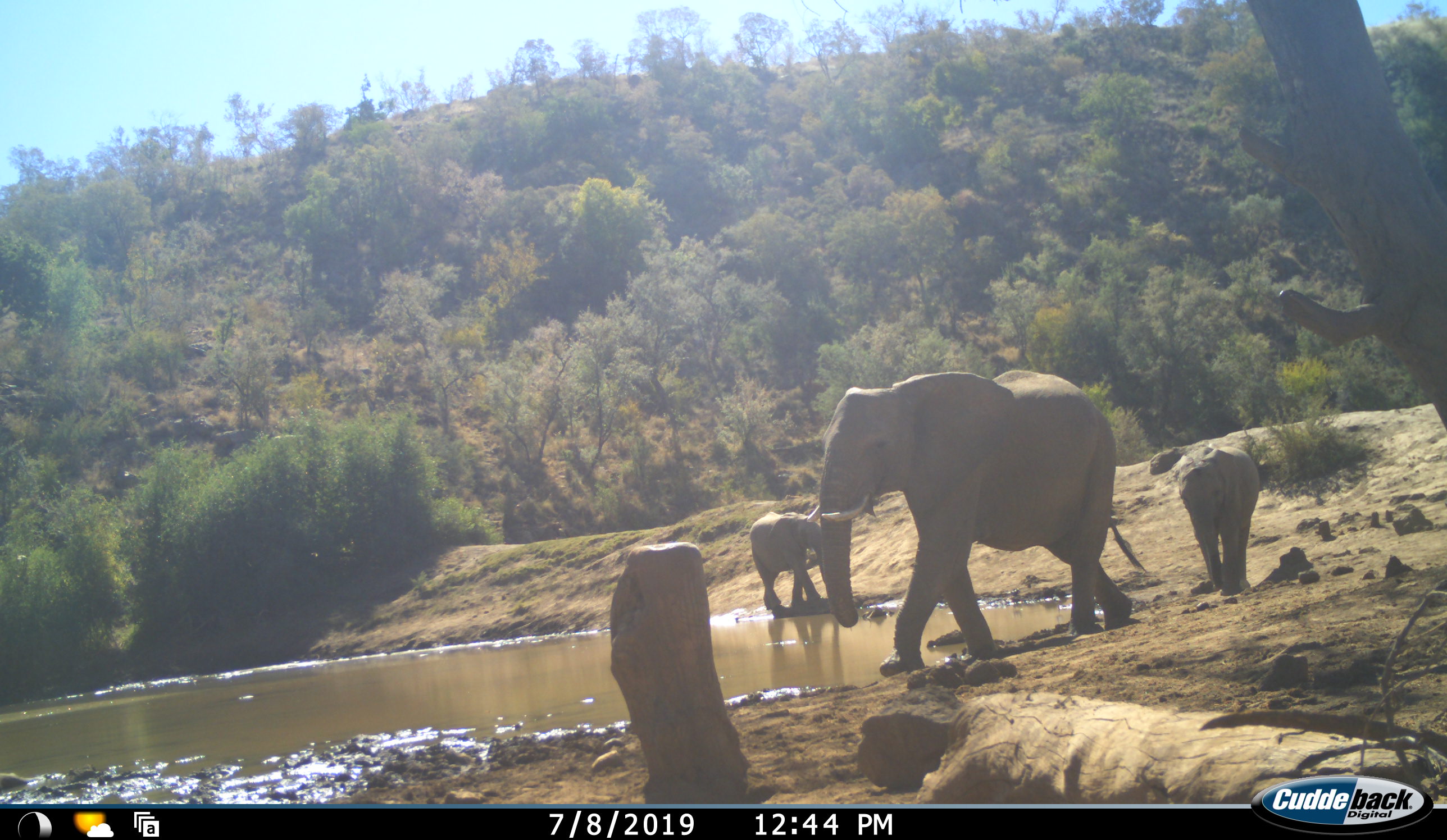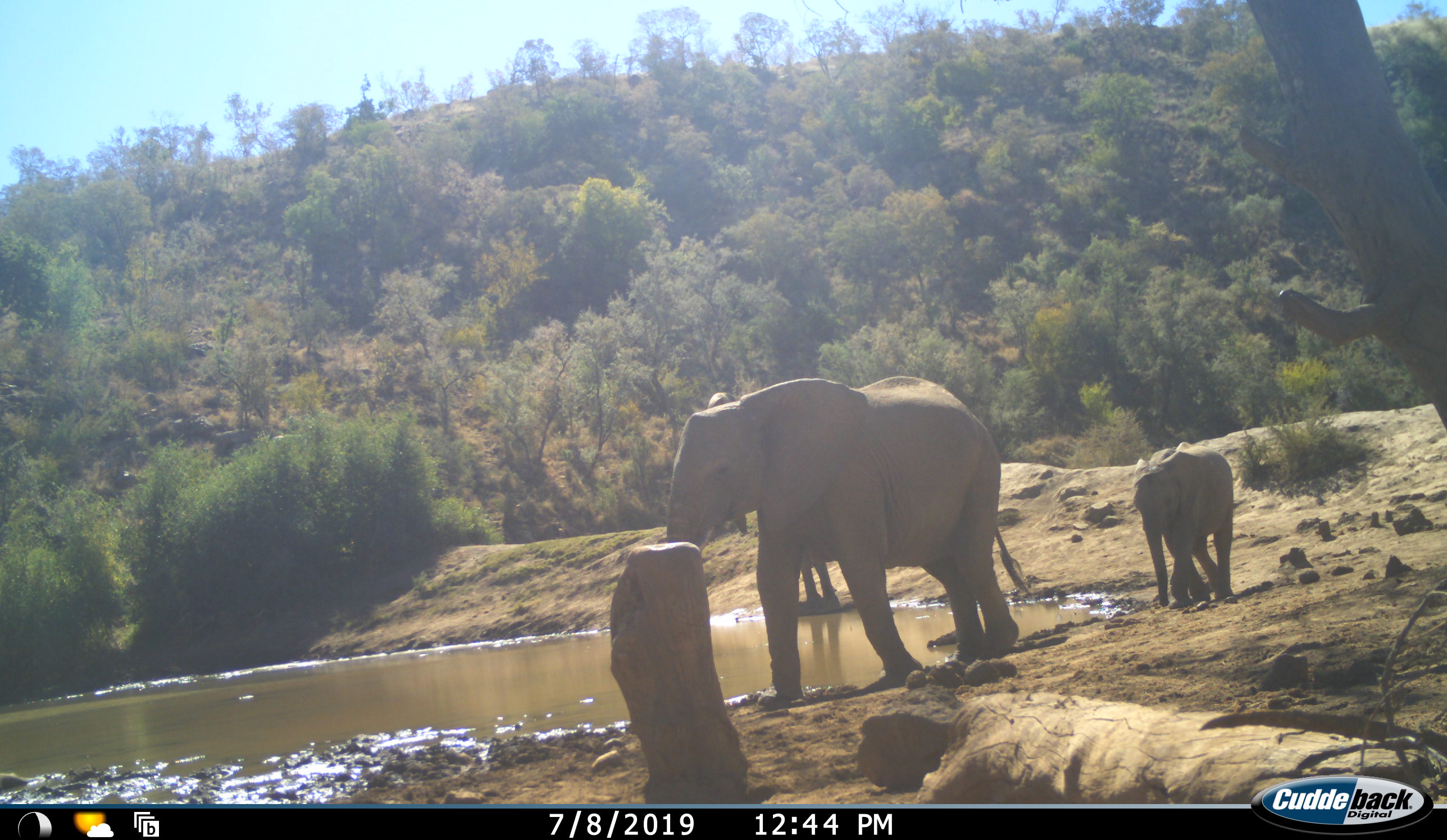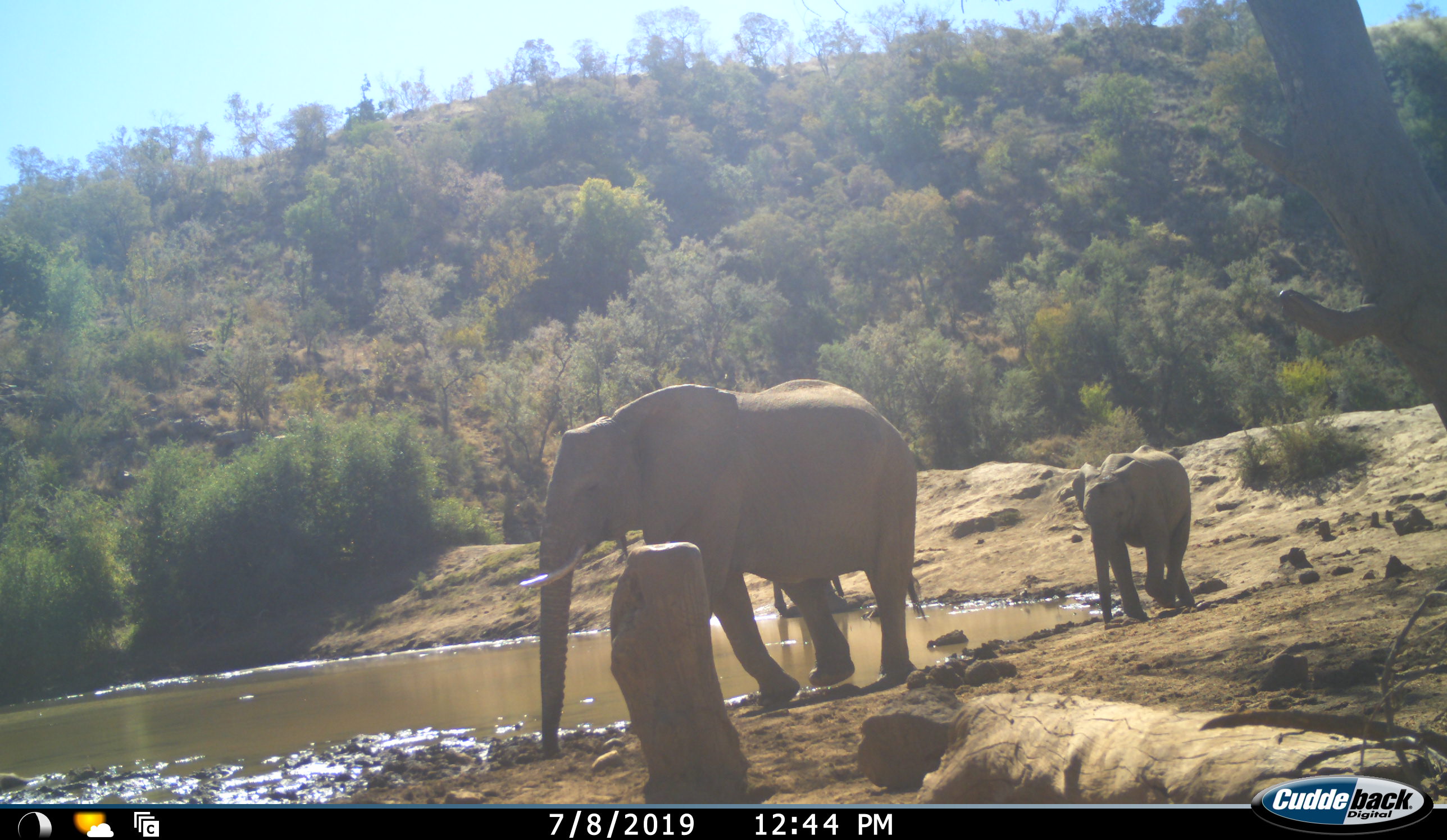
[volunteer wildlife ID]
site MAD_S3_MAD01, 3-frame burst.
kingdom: Animalia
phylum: Chordata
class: Mammalia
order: Proboscidea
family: Elephantidae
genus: Loxodonta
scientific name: Loxodonta africana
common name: african bush elephant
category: elephant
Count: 3.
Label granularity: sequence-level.